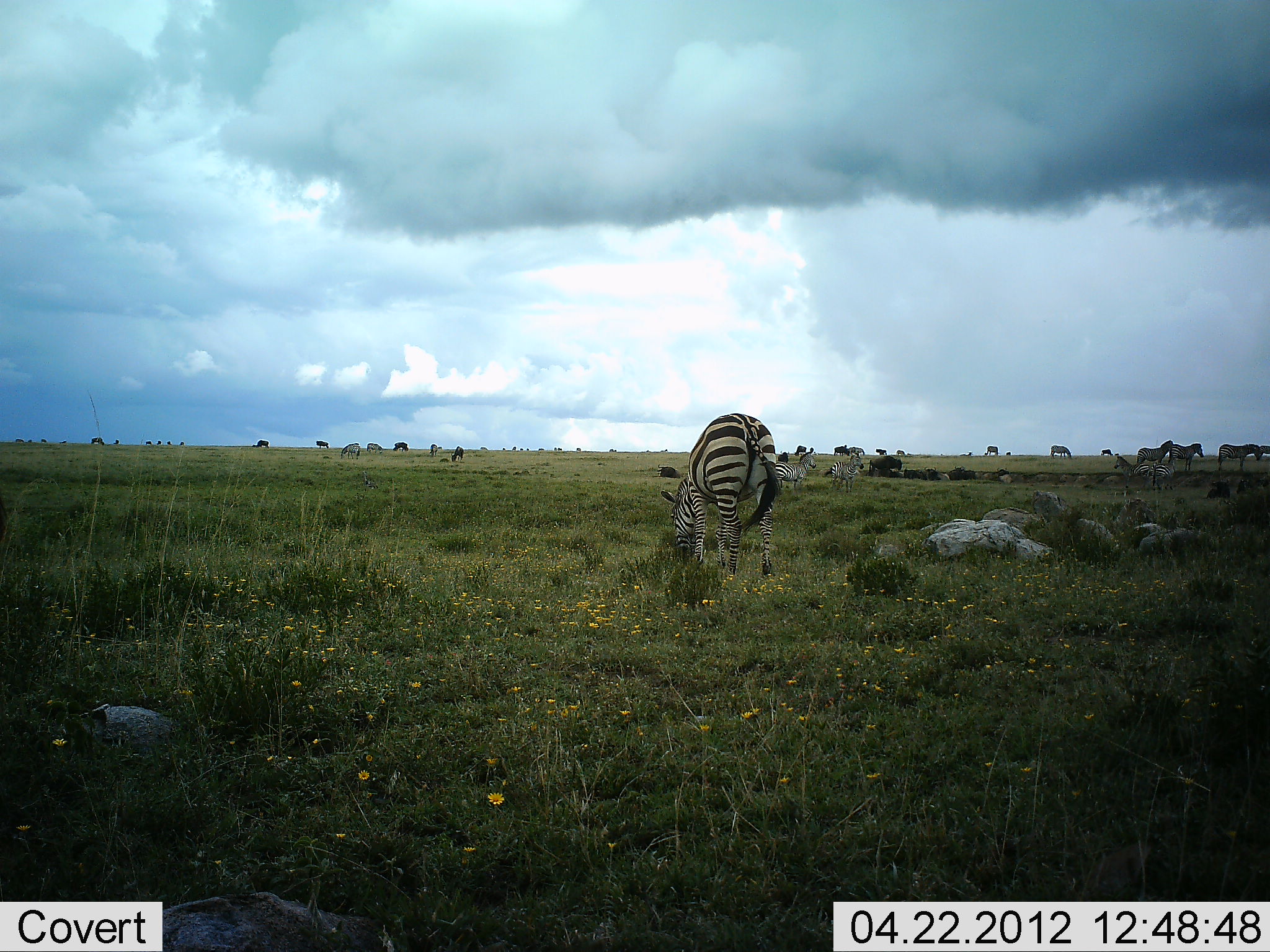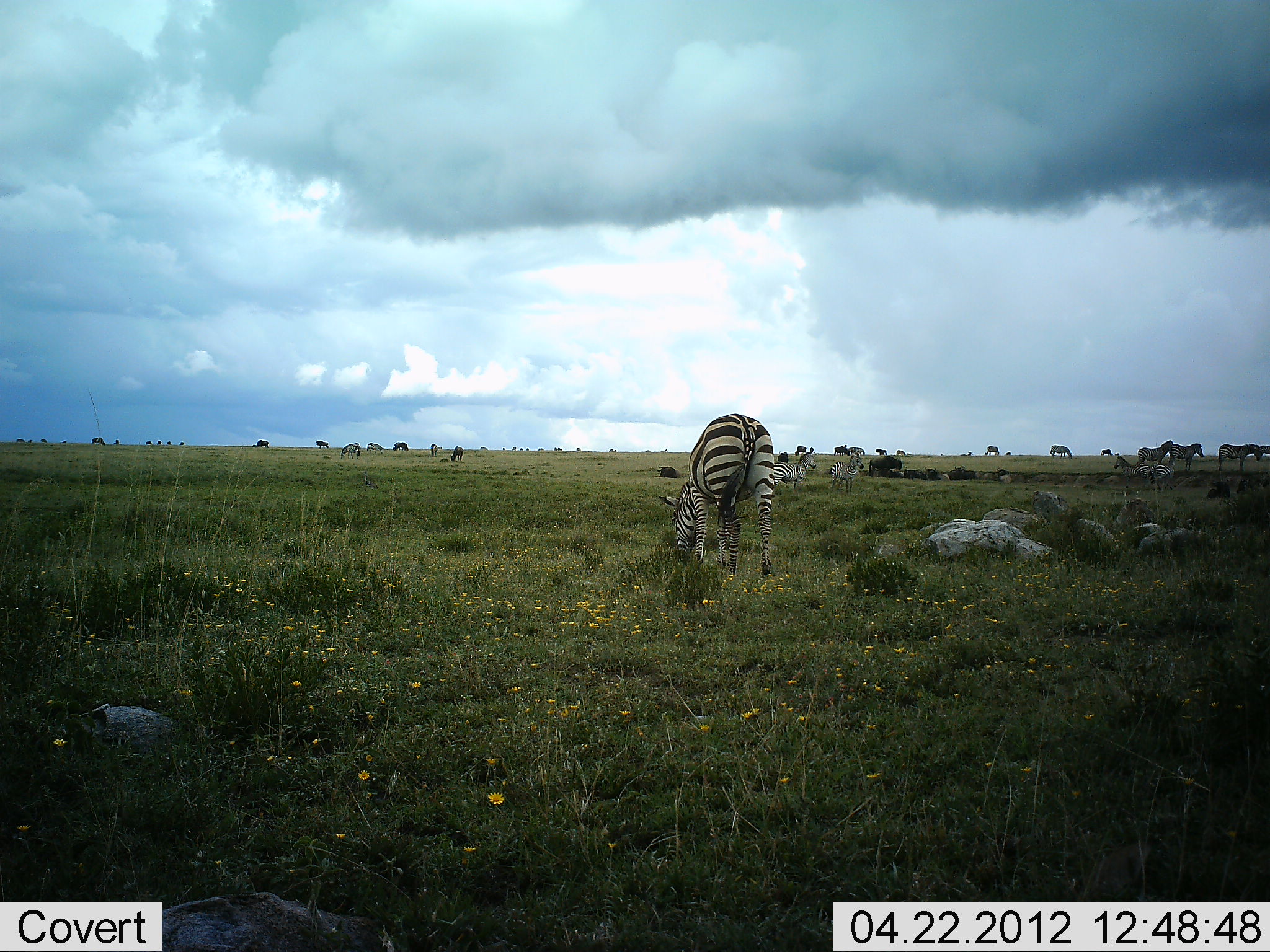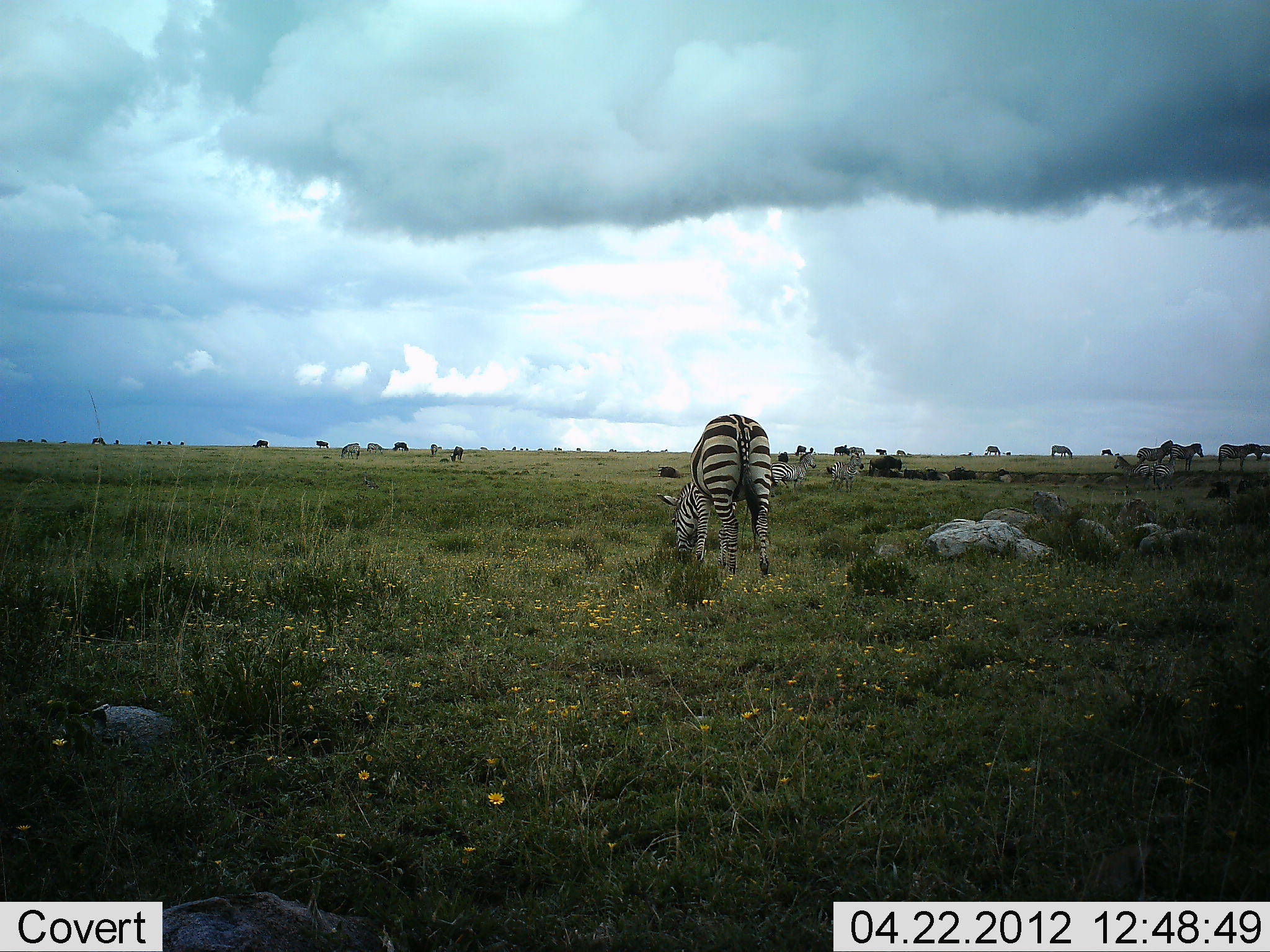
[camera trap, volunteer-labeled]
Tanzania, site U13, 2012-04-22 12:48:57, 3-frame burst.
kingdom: Animalia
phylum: Chordata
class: Mammalia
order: Perissodactyla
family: Equidae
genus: Equus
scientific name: Equus quagga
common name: plains zebra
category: zebra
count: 11-50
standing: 67%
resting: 0%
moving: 11%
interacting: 0%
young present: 0%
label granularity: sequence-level